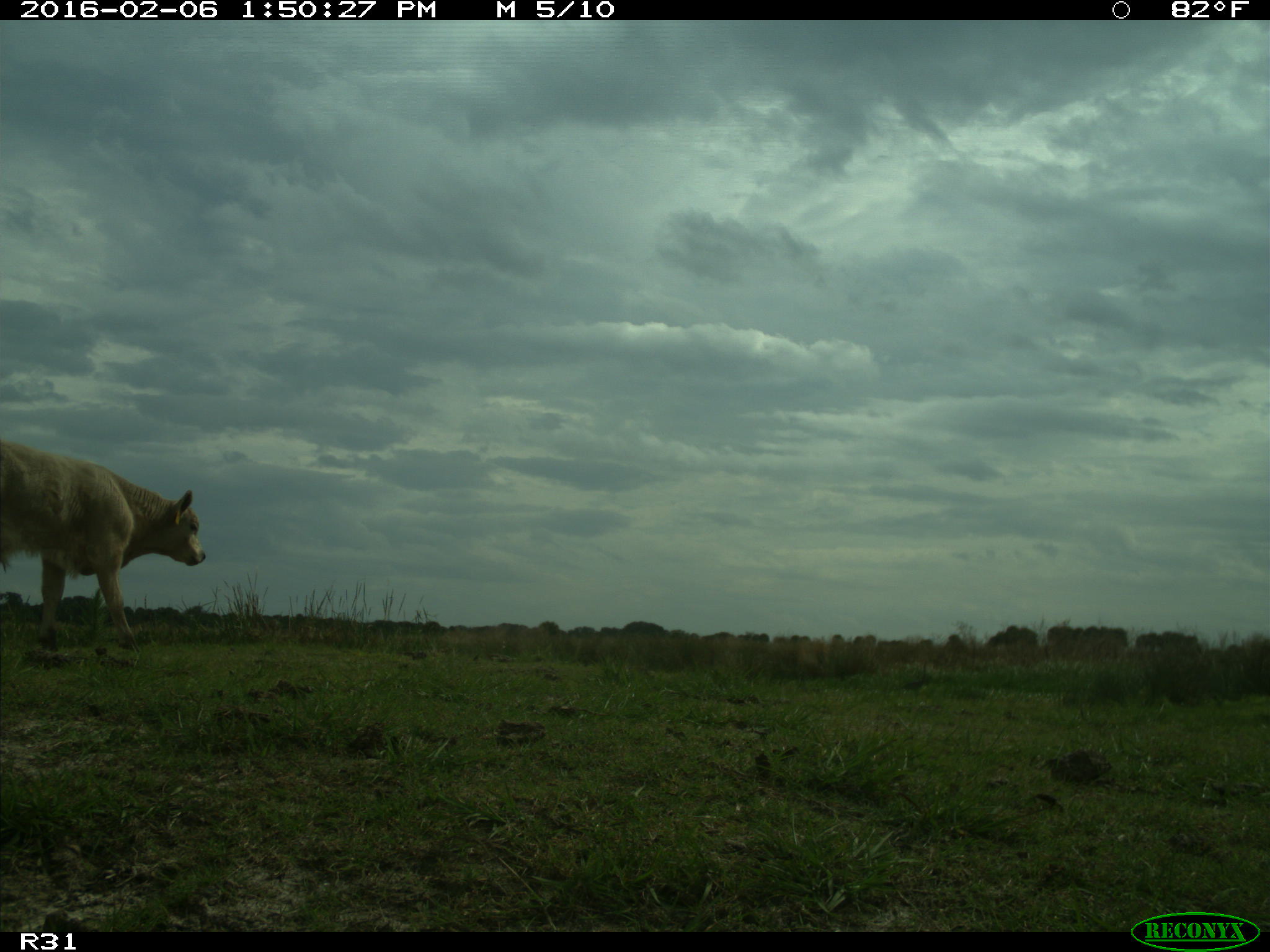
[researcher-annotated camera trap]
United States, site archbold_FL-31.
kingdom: Animalia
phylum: Chordata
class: Mammalia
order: Artiodactyla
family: Bovidae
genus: Bos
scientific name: Bos taurus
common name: domestic cow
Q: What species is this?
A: Bos taurus (domestic cow).